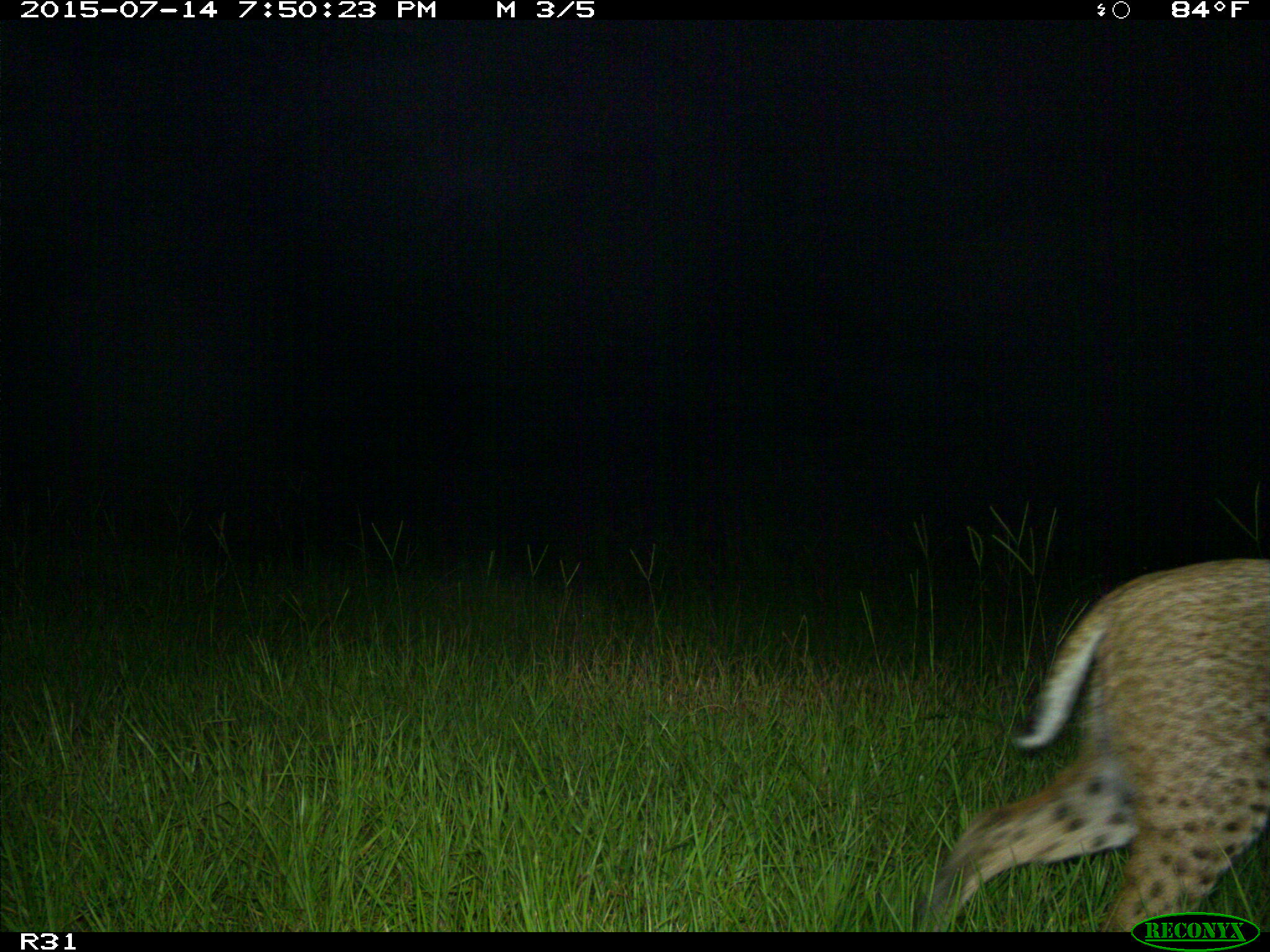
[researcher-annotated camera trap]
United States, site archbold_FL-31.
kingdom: Animalia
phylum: Chordata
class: Mammalia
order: Carnivora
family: Felidae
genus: Lynx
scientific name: Lynx rufus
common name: bobcat